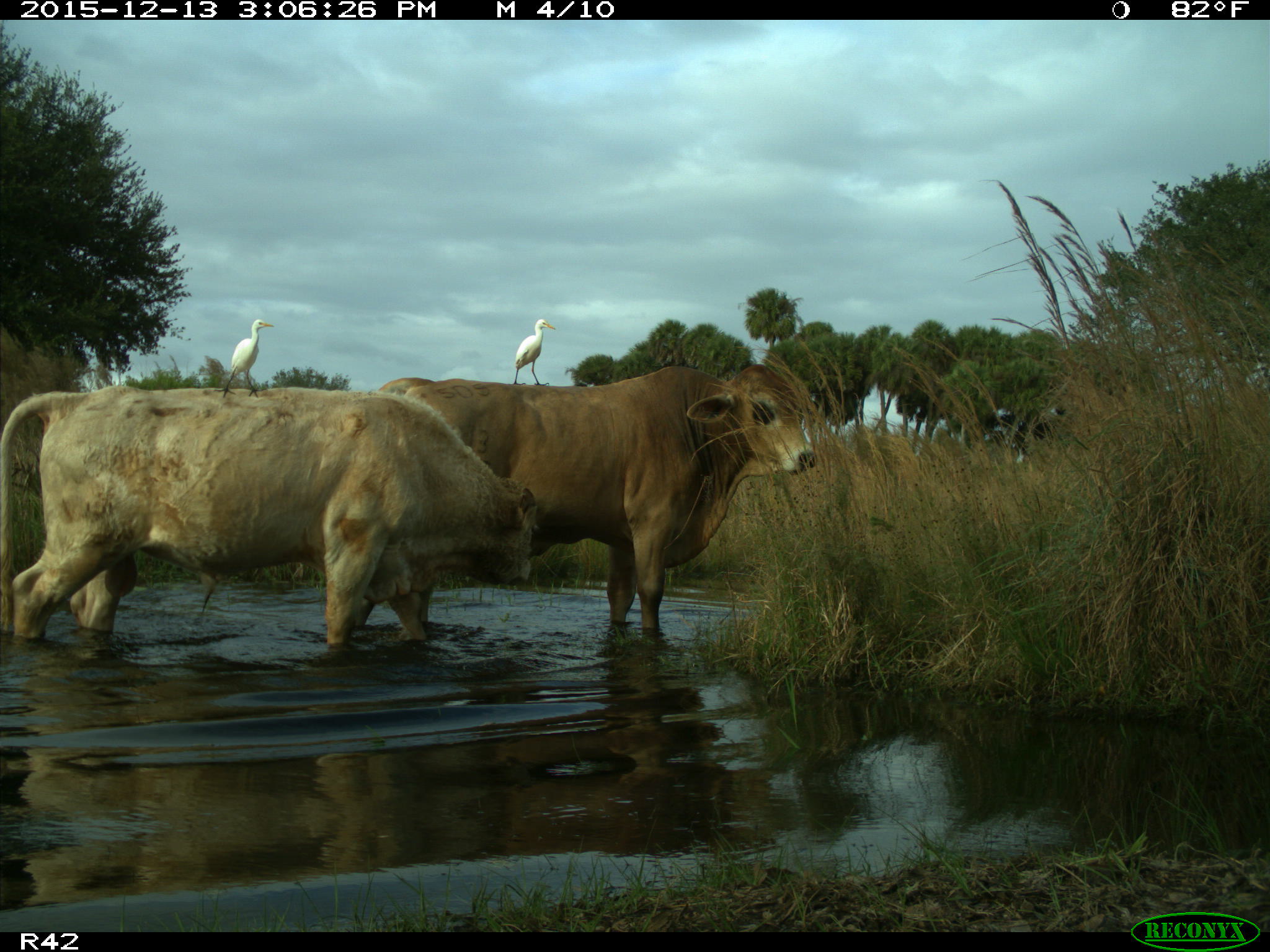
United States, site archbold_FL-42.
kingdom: Animalia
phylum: Chordata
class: Mammalia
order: Artiodactyla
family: Bovidae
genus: Bos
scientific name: Bos taurus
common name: domestic cow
Bos taurus (domestic cow).